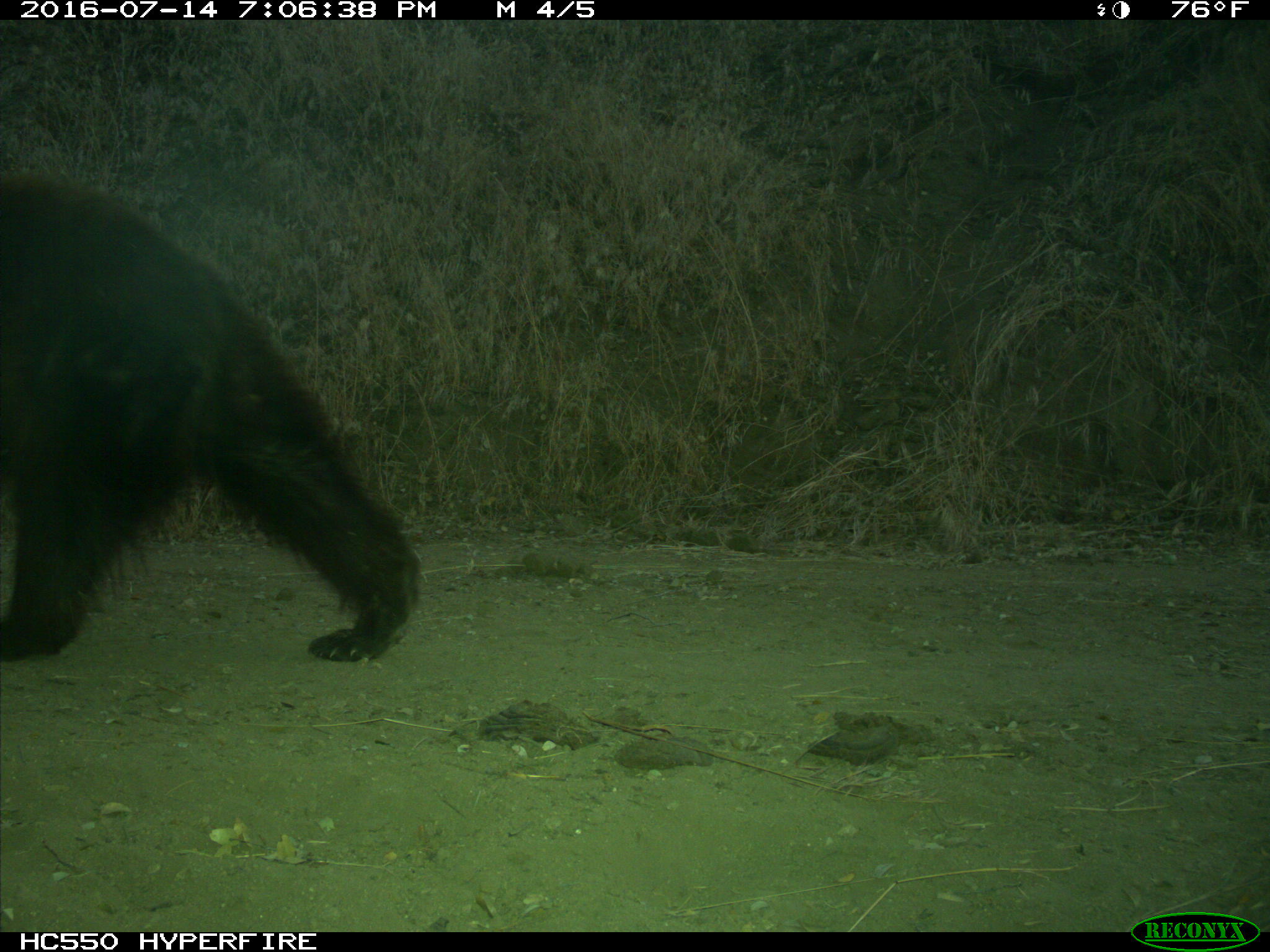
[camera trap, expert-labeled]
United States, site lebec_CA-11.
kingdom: Animalia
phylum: Chordata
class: Mammalia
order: Carnivora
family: Ursidae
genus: Ursus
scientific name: Ursus americanus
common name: american black bear